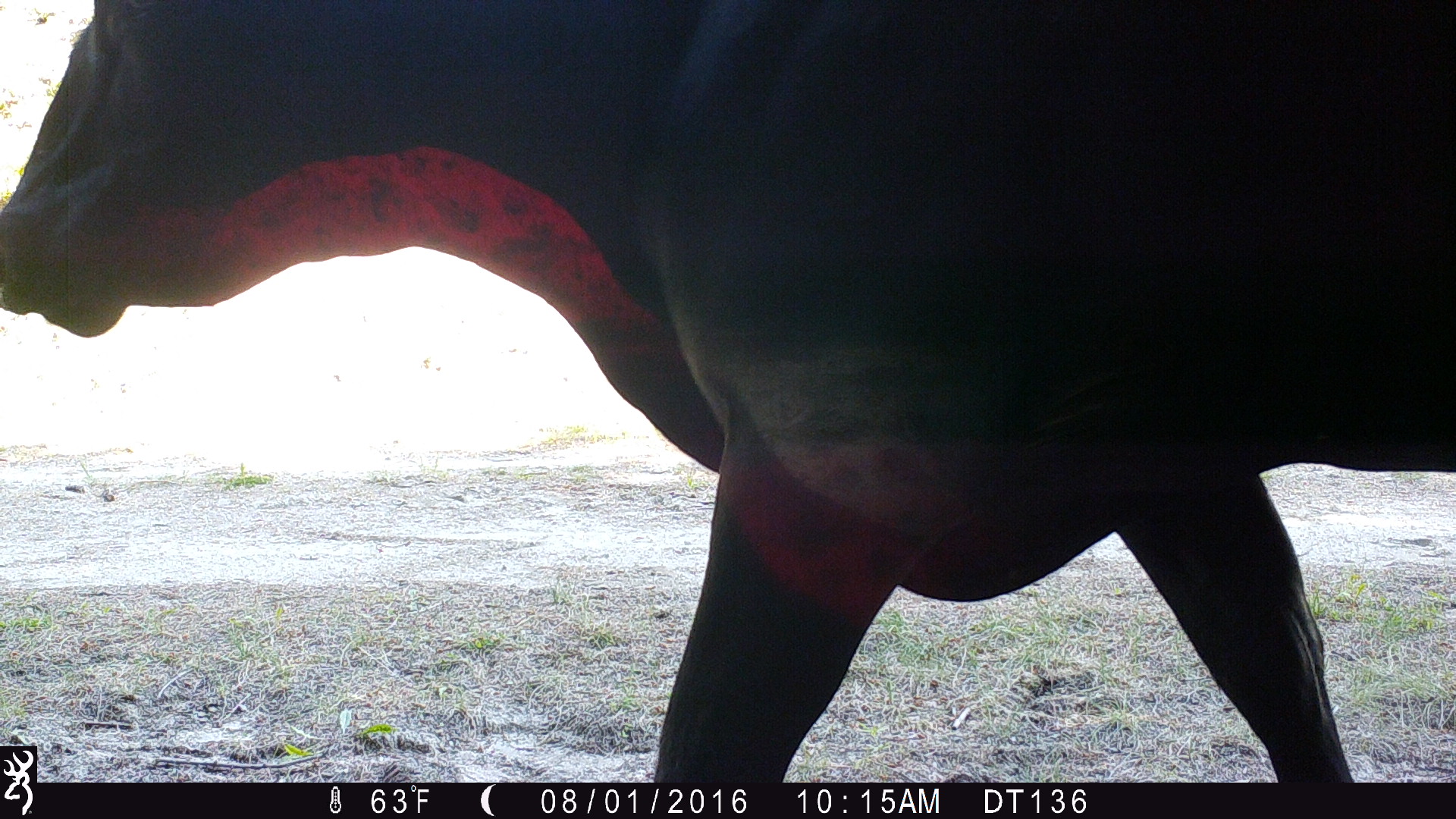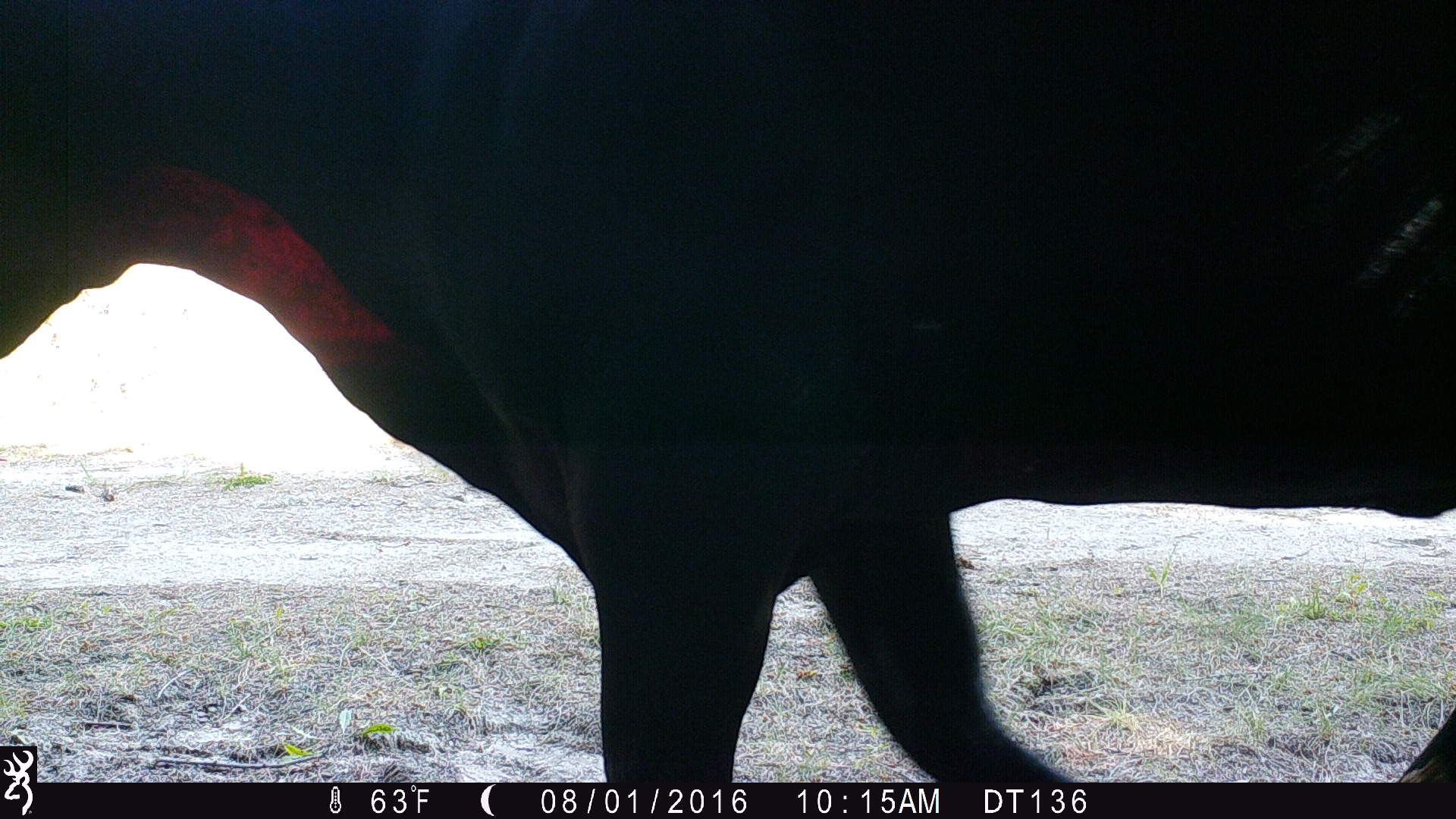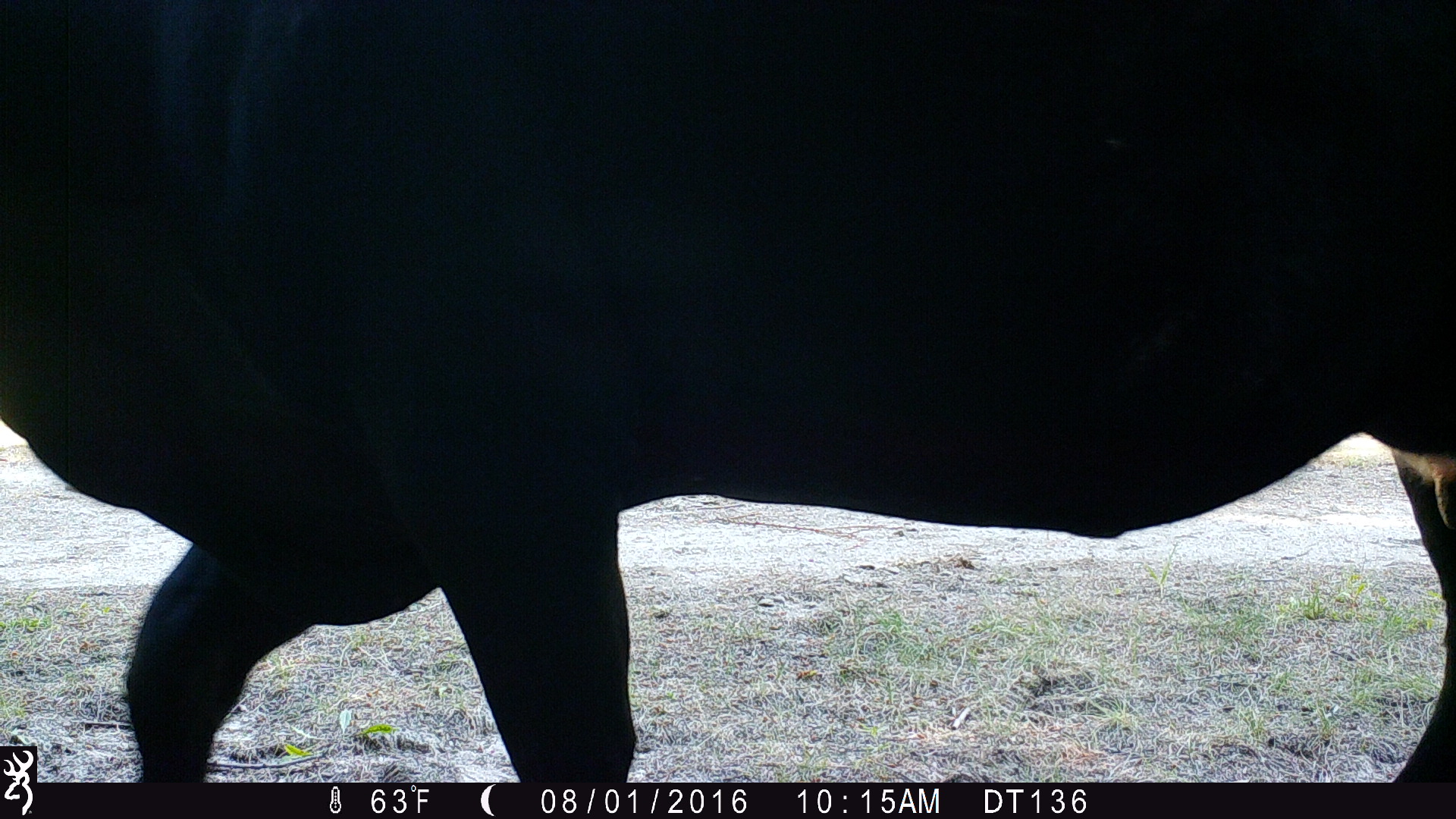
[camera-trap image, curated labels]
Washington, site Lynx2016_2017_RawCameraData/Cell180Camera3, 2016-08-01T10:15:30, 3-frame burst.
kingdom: Animalia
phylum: Chordata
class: Mammalia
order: Artiodactyla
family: Bovidae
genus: Bos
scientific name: Bos taurus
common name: domestic cattle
Domestic cattle (Bos taurus). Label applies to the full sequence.